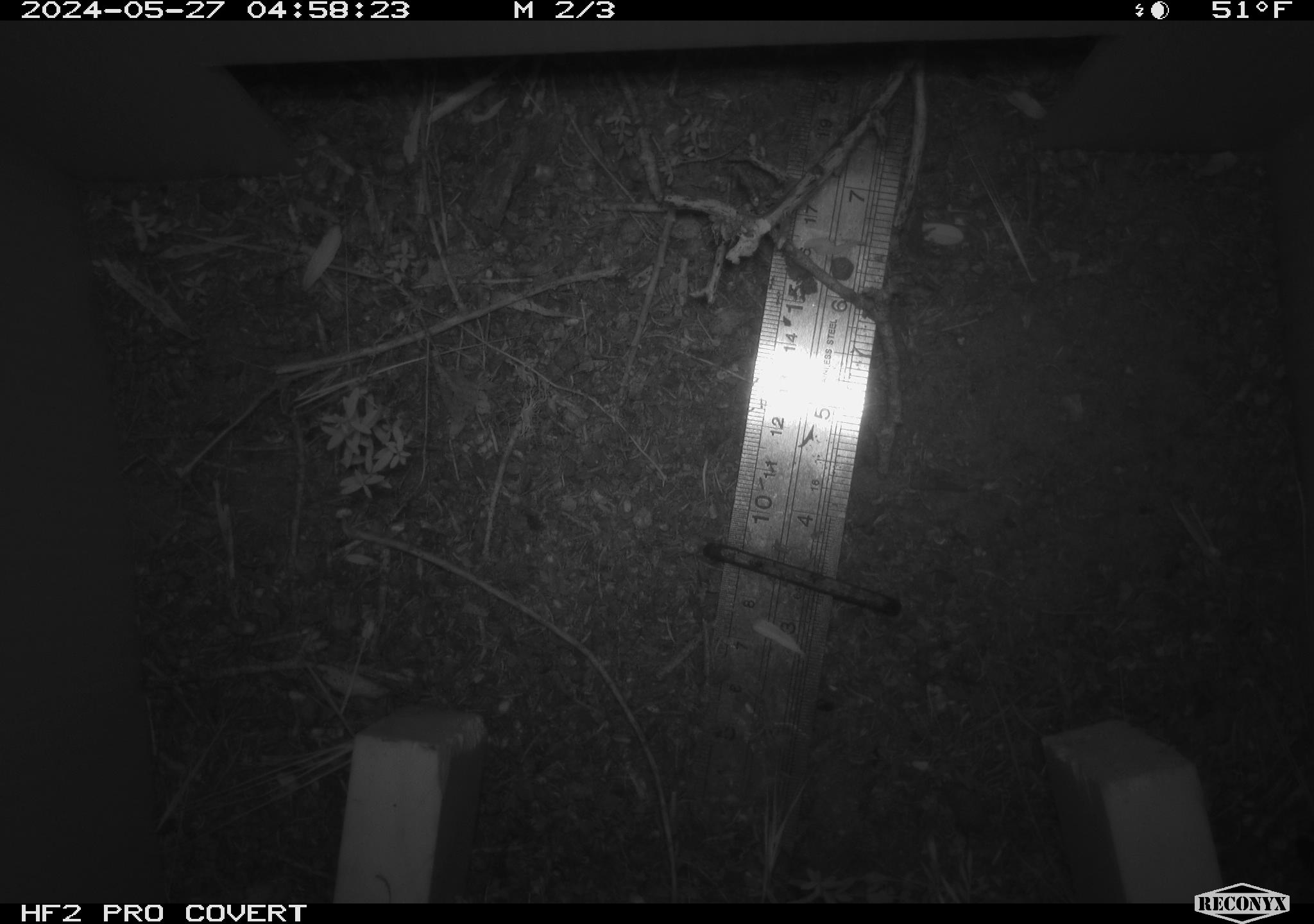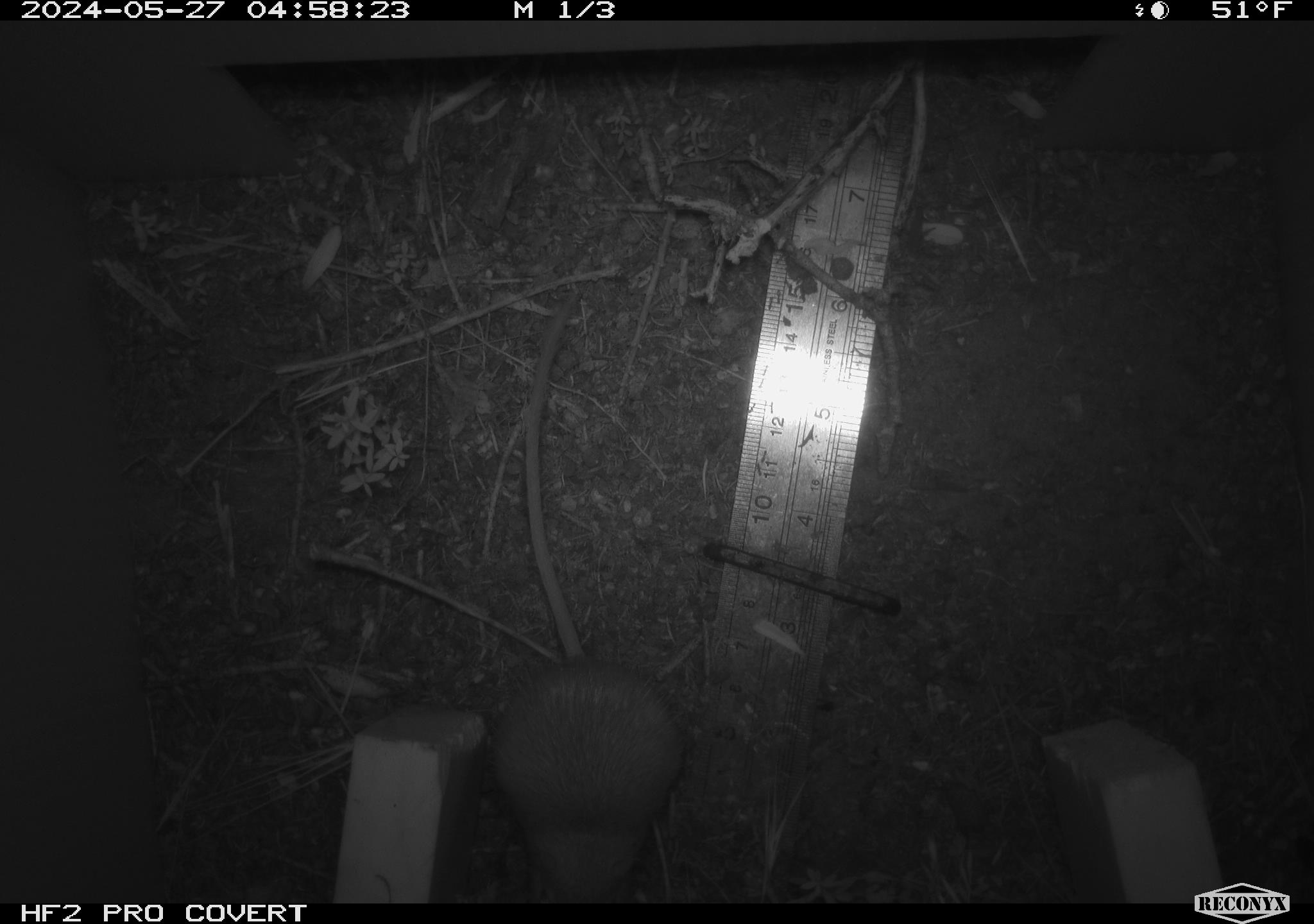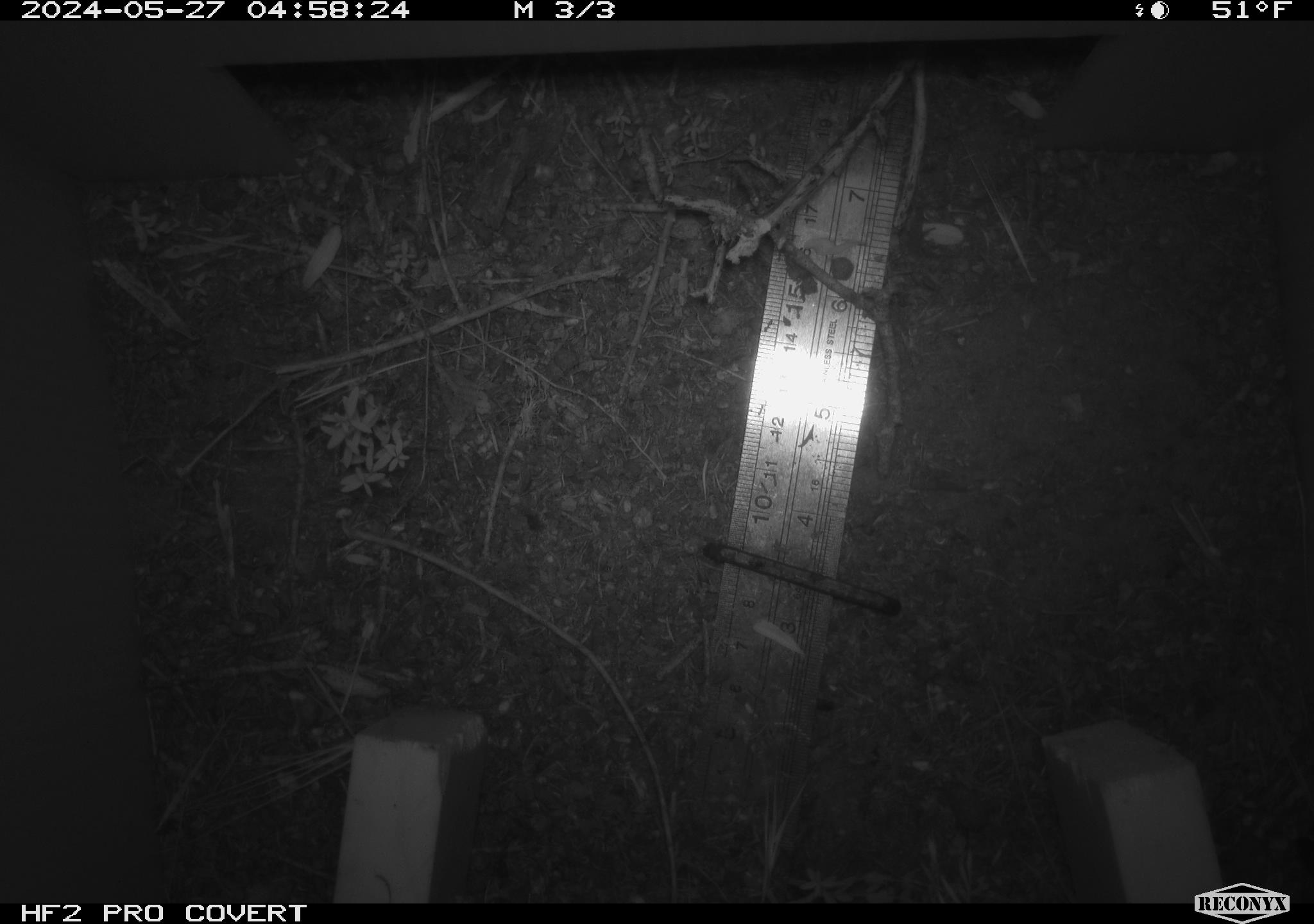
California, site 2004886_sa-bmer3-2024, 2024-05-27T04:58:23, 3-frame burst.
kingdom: Animalia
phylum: Chordata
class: Mammalia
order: Rodentia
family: Heteromyidae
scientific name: Heteromyidae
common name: kangaroo rats and pocket mice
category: heteromyidae family